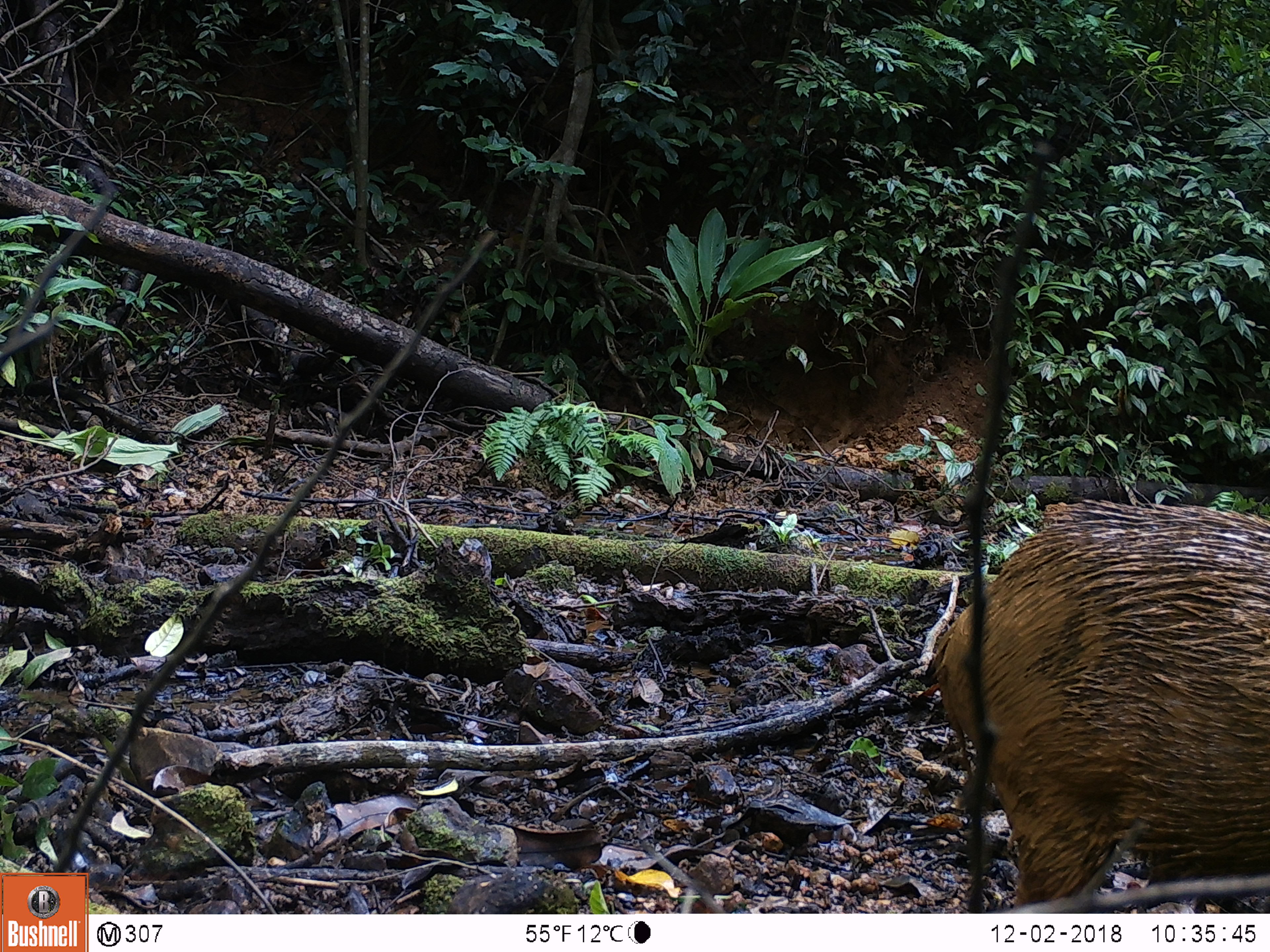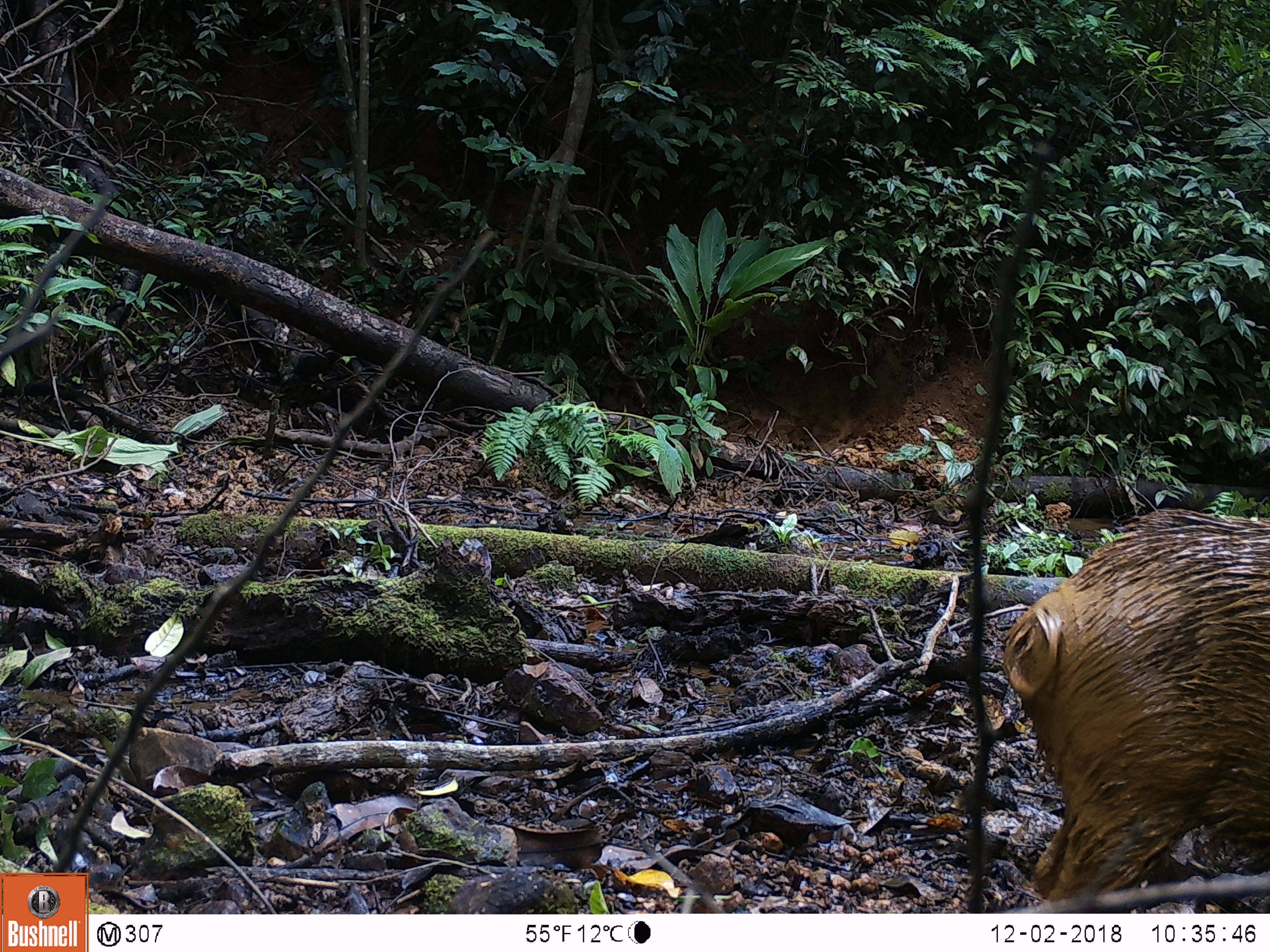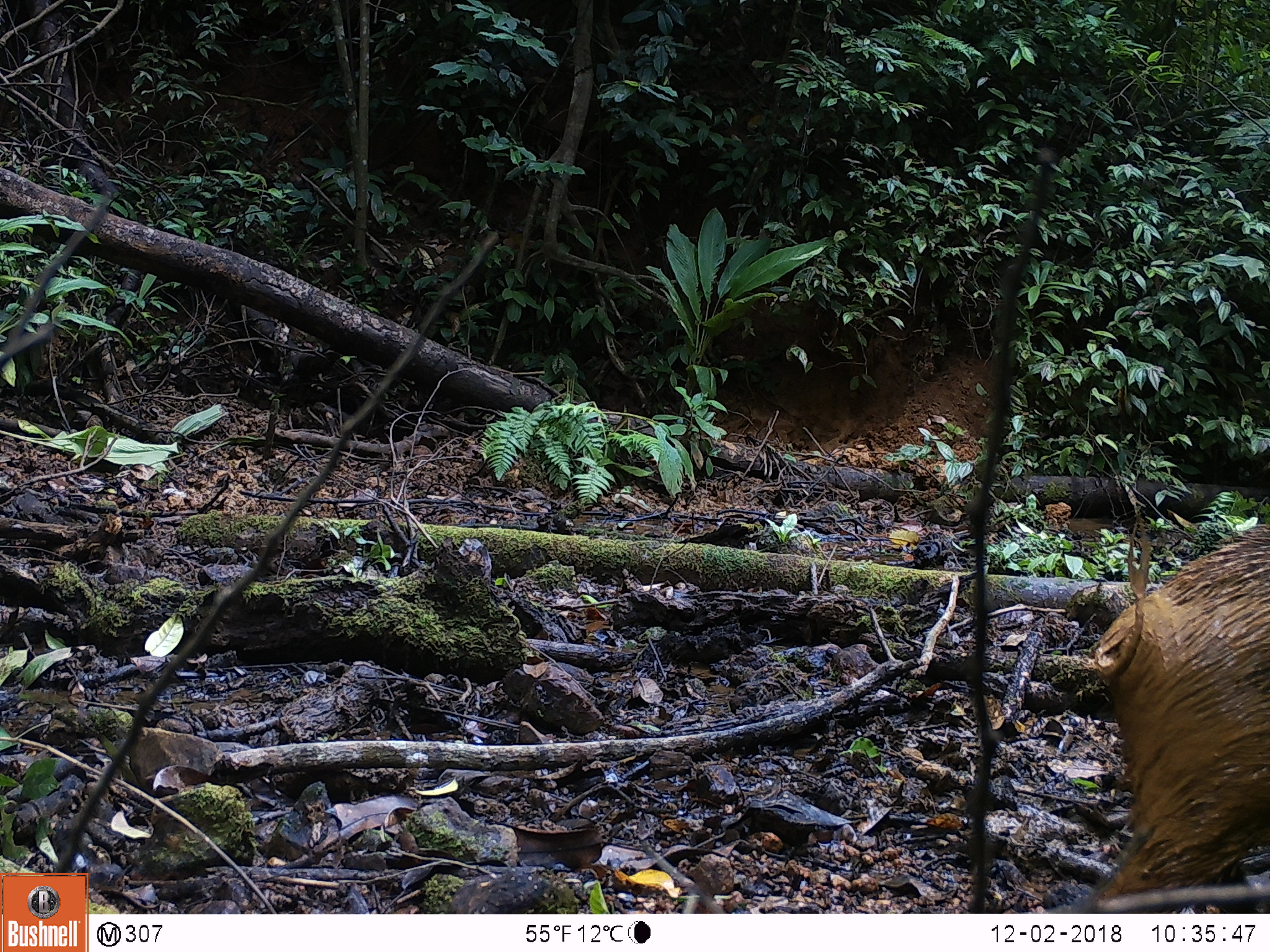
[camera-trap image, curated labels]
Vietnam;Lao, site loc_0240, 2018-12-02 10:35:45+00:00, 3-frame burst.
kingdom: Animalia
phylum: Chordata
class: Mammalia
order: Artiodactyla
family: Suidae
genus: Sus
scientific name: Sus scrofa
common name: eurasian wild pig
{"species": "eurasian wild pig (Sus scrofa)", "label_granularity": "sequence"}